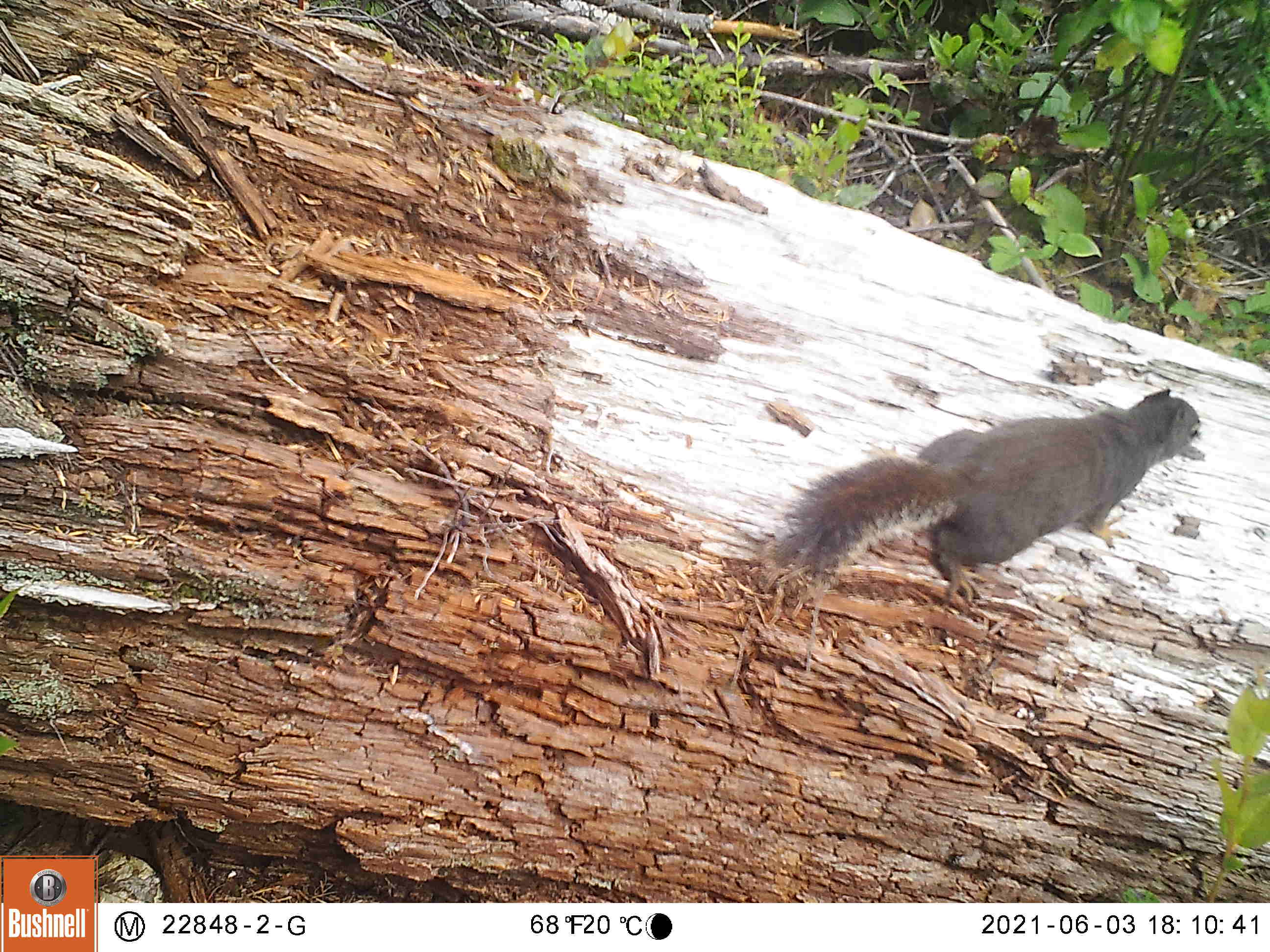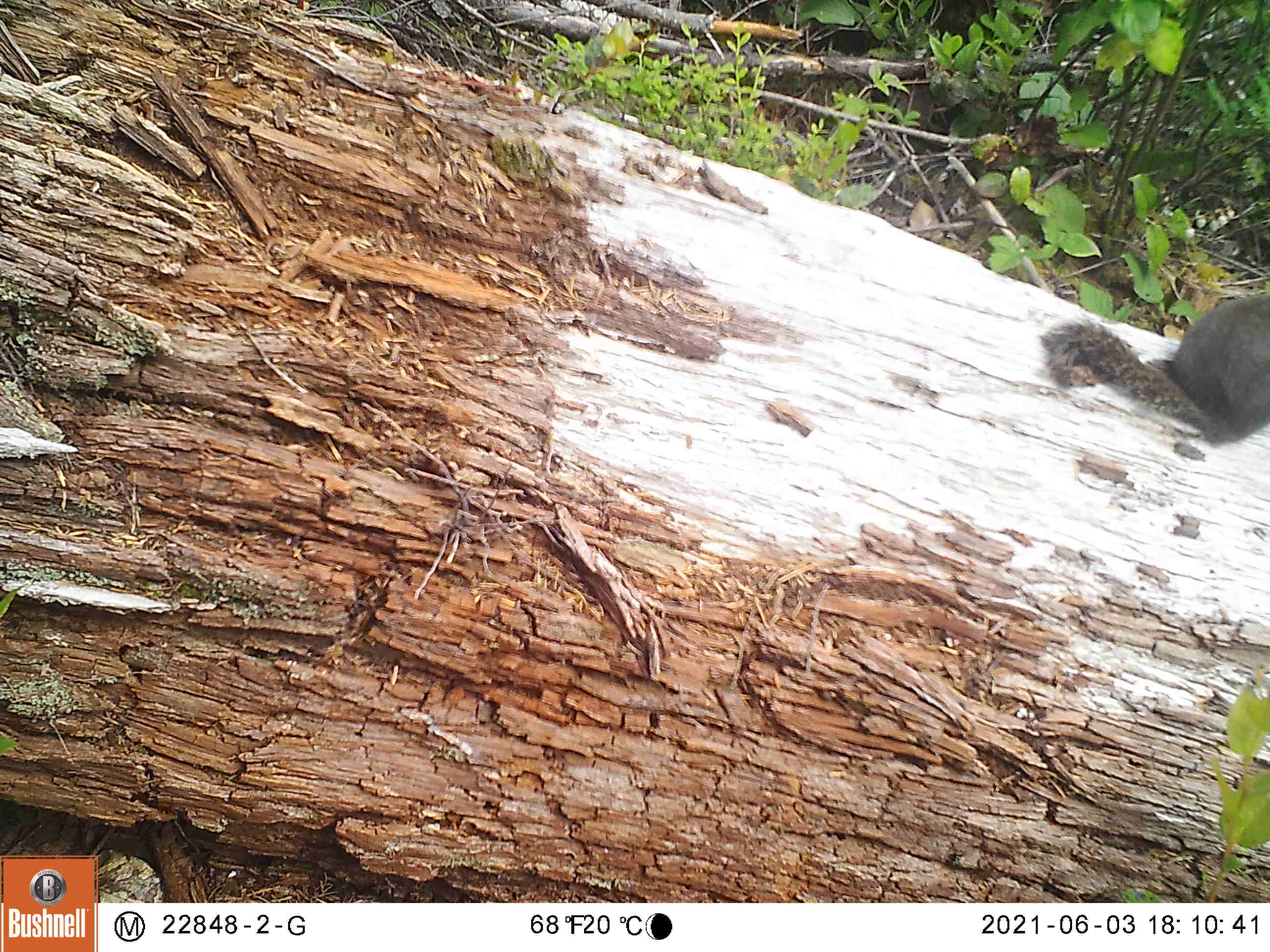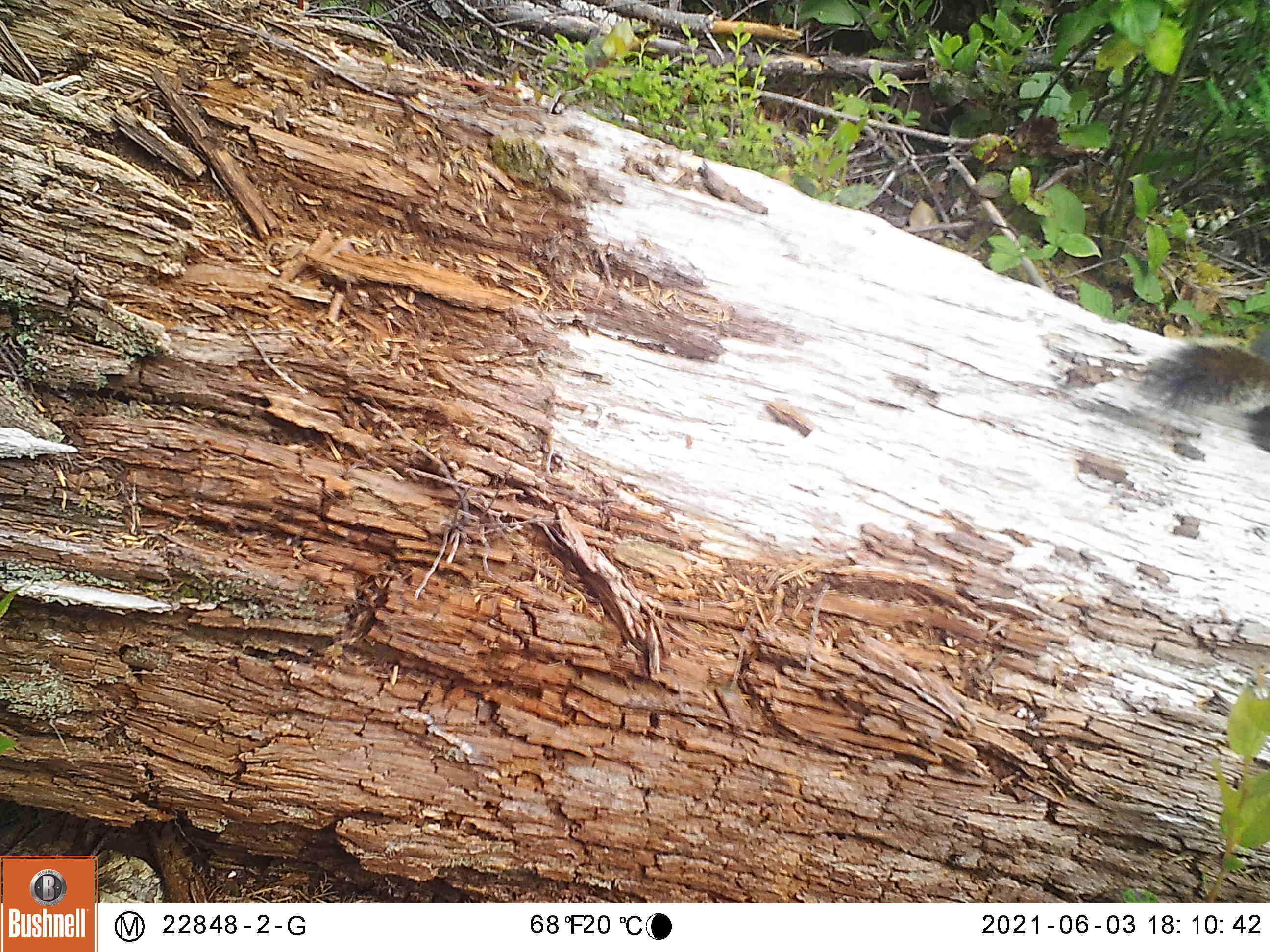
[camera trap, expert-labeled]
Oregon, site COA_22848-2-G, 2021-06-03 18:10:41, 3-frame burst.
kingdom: Animalia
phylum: Chordata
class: Mammalia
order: Rodentia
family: Sciuridae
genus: Tamiasciurus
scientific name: Tamiasciurus douglasii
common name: douglas squirrel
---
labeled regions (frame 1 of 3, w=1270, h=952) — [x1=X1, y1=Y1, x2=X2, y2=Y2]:
douglas squirrel: [x1=747, y1=389, x2=1216, y2=623]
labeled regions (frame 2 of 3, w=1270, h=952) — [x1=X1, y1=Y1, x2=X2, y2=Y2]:
douglas squirrel: [x1=1030, y1=279, x2=1268, y2=463]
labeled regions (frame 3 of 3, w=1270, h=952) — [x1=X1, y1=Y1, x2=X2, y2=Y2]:
douglas squirrel: [x1=1131, y1=324, x2=1267, y2=461]